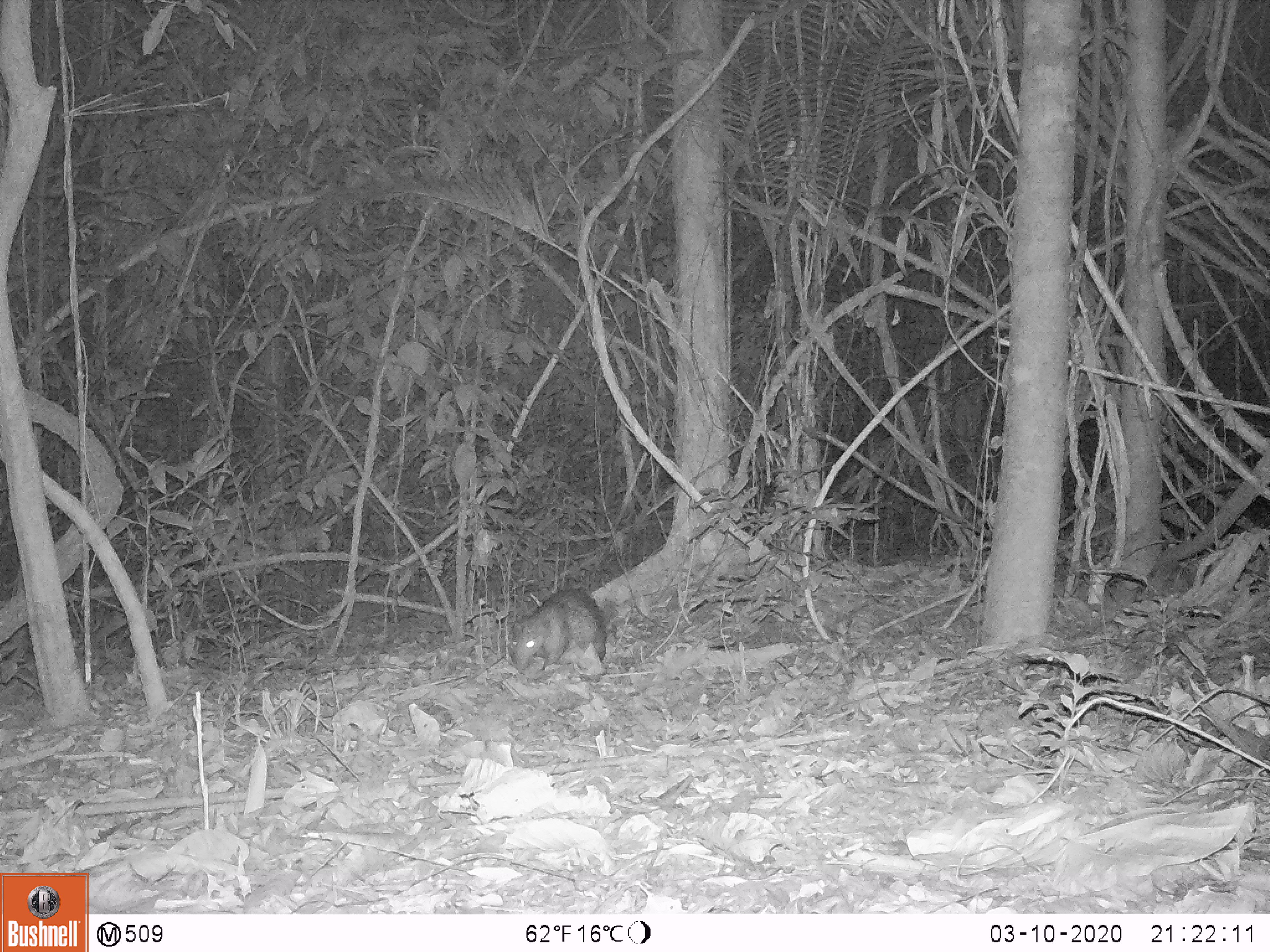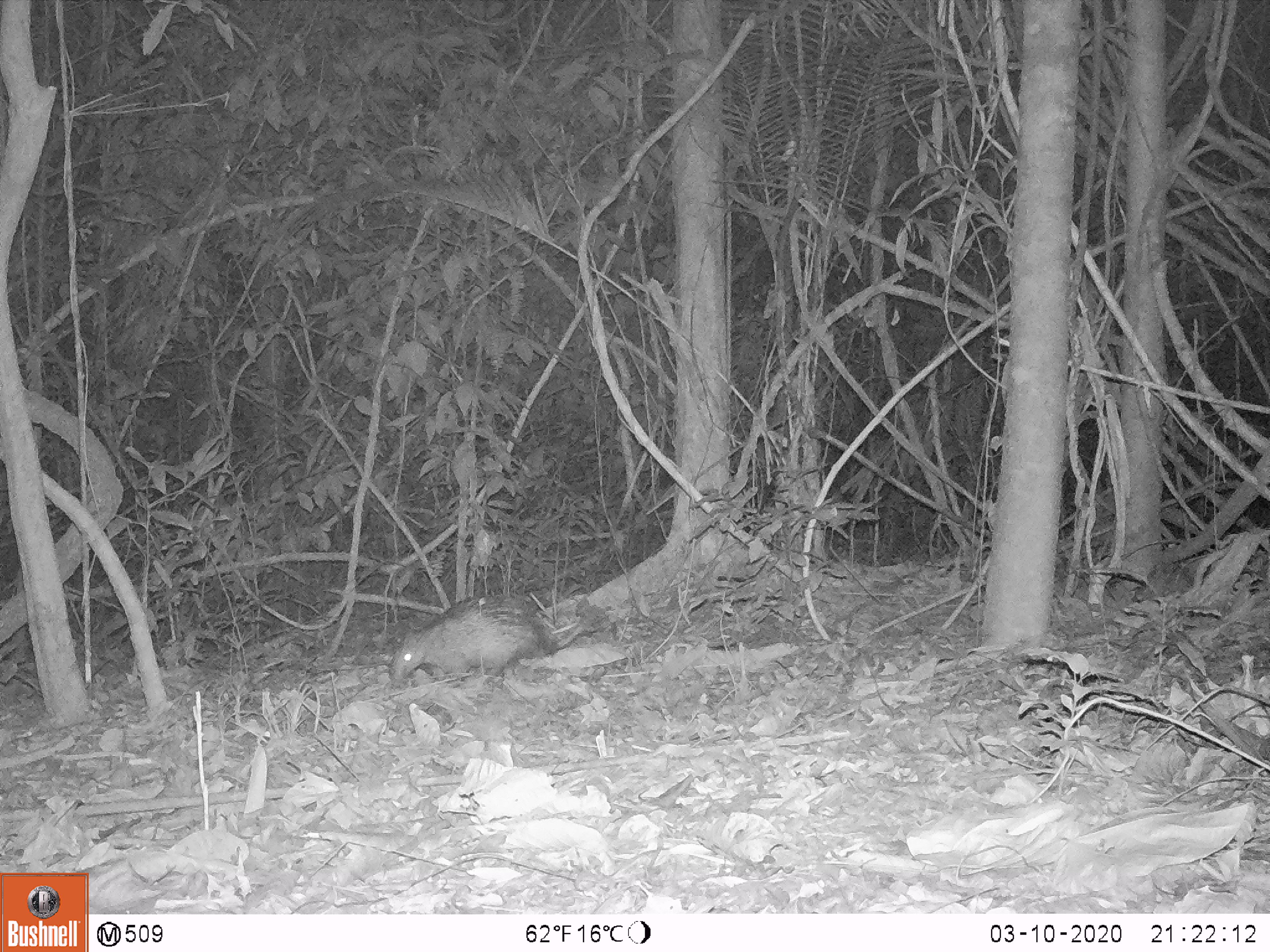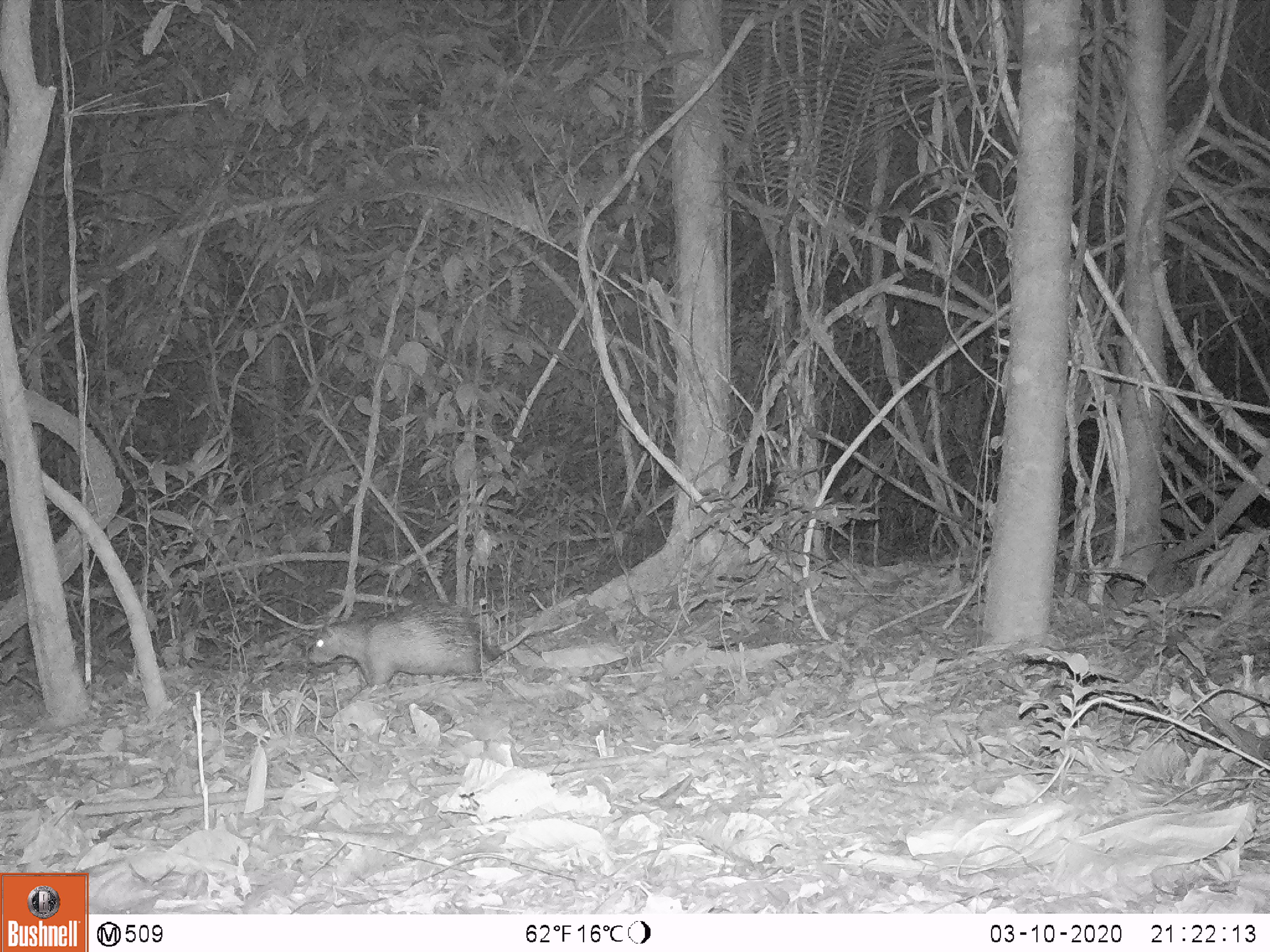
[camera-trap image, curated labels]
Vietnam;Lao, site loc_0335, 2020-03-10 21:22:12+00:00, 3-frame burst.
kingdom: Animalia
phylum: Chordata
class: Mammalia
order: Rodentia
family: Hystricidae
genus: Atherurus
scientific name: Atherurus macrourus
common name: asiatic brush-tailed porcupine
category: asiatic brush tailed porcupine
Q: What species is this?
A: Asiatic brush tailed porcupine (asiatic brush-tailed porcupine) (Atherurus macrourus).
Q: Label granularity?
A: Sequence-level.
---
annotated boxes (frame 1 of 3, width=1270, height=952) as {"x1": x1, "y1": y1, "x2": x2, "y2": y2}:
asiatic brush tailed porcupine: {"x1": 511, "y1": 587, "x2": 608, "y2": 680}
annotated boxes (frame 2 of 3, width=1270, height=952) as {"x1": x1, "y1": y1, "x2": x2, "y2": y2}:
asiatic brush tailed porcupine: {"x1": 389, "y1": 591, "x2": 608, "y2": 684}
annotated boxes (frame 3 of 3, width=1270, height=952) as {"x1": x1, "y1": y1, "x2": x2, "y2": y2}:
asiatic brush tailed porcupine: {"x1": 306, "y1": 595, "x2": 582, "y2": 688}